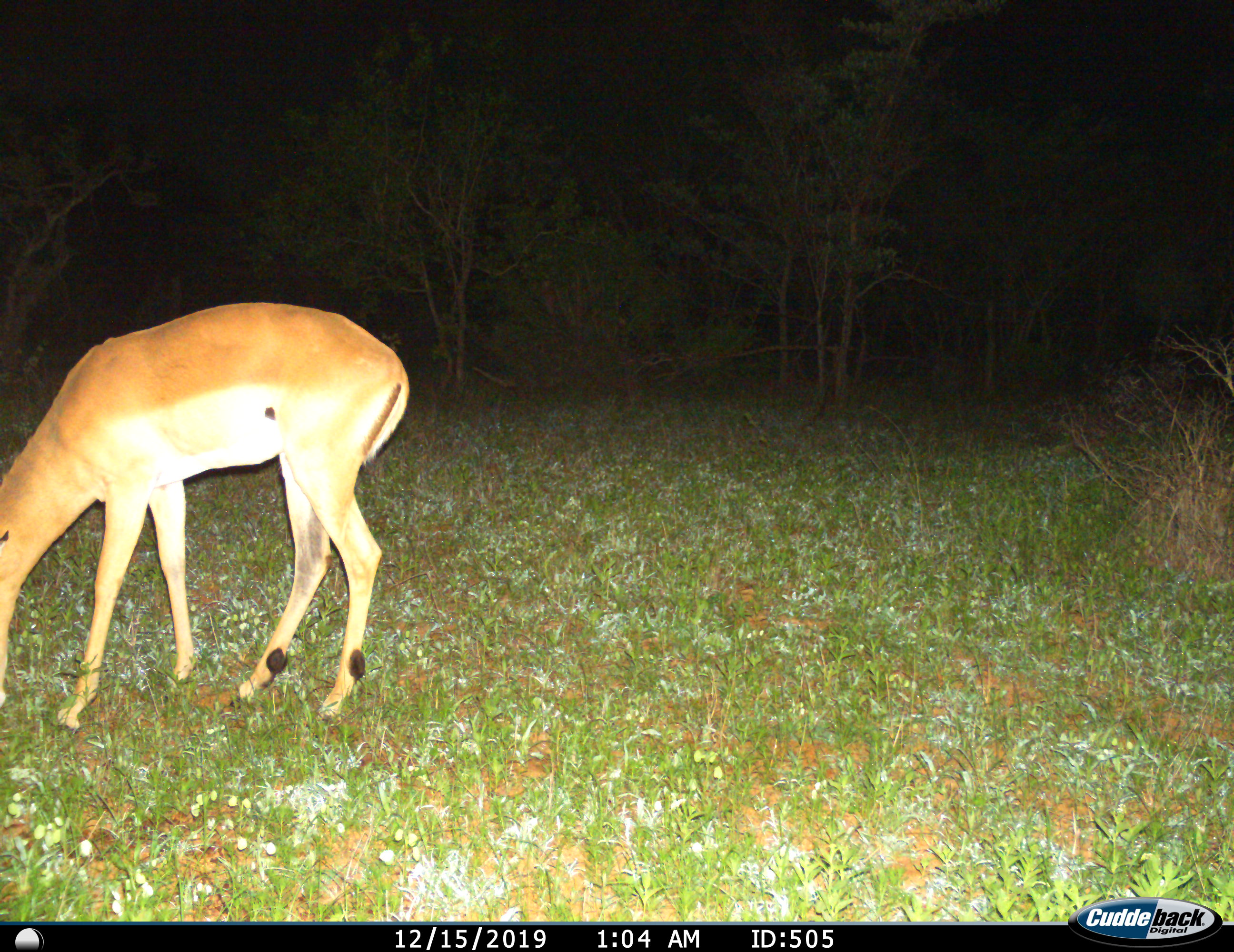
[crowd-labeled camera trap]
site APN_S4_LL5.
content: unidentified animal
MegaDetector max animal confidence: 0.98